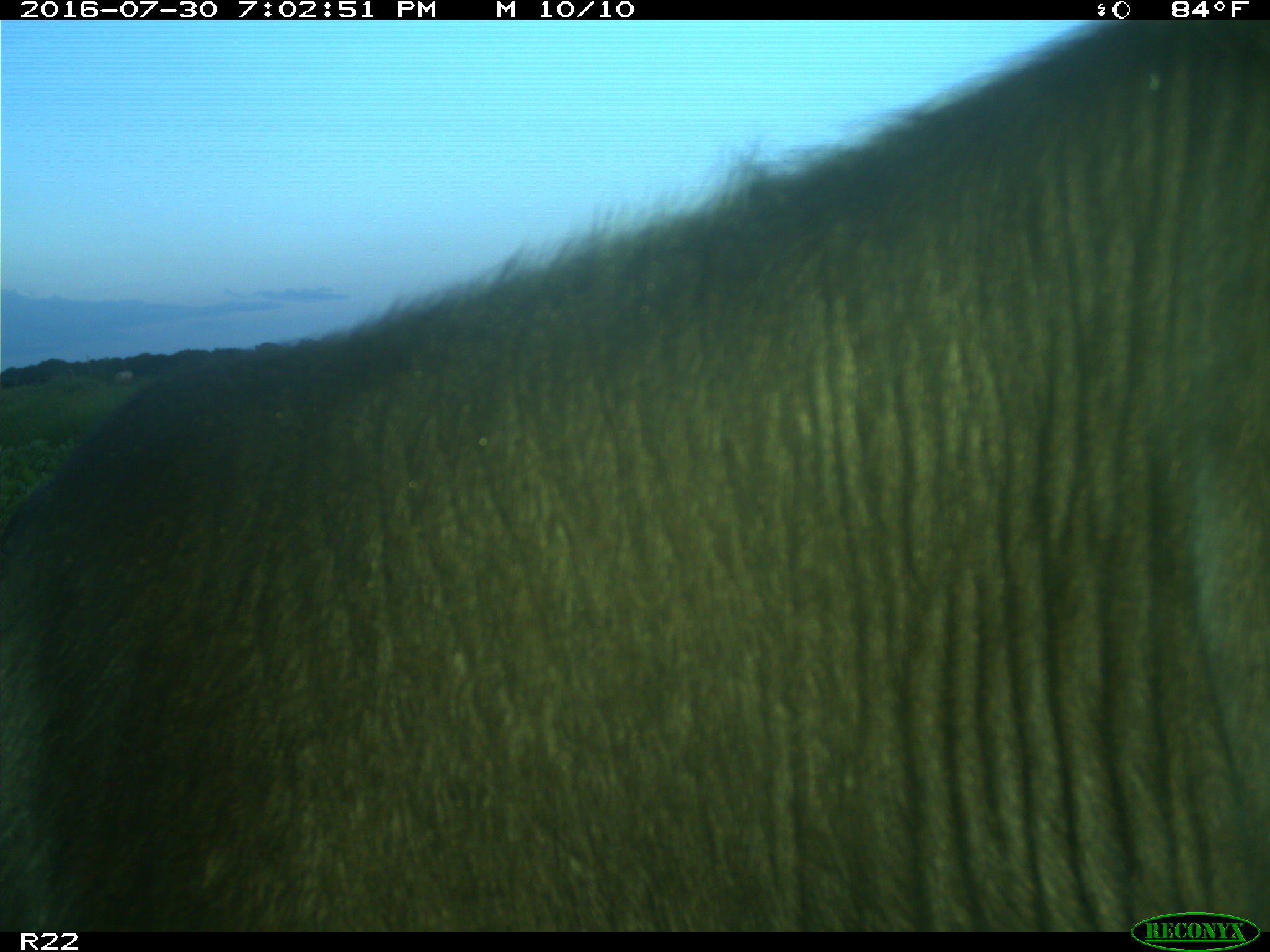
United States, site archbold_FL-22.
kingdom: Animalia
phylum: Chordata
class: Mammalia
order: Artiodactyla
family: Bovidae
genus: Bos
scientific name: Bos taurus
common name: domestic cow